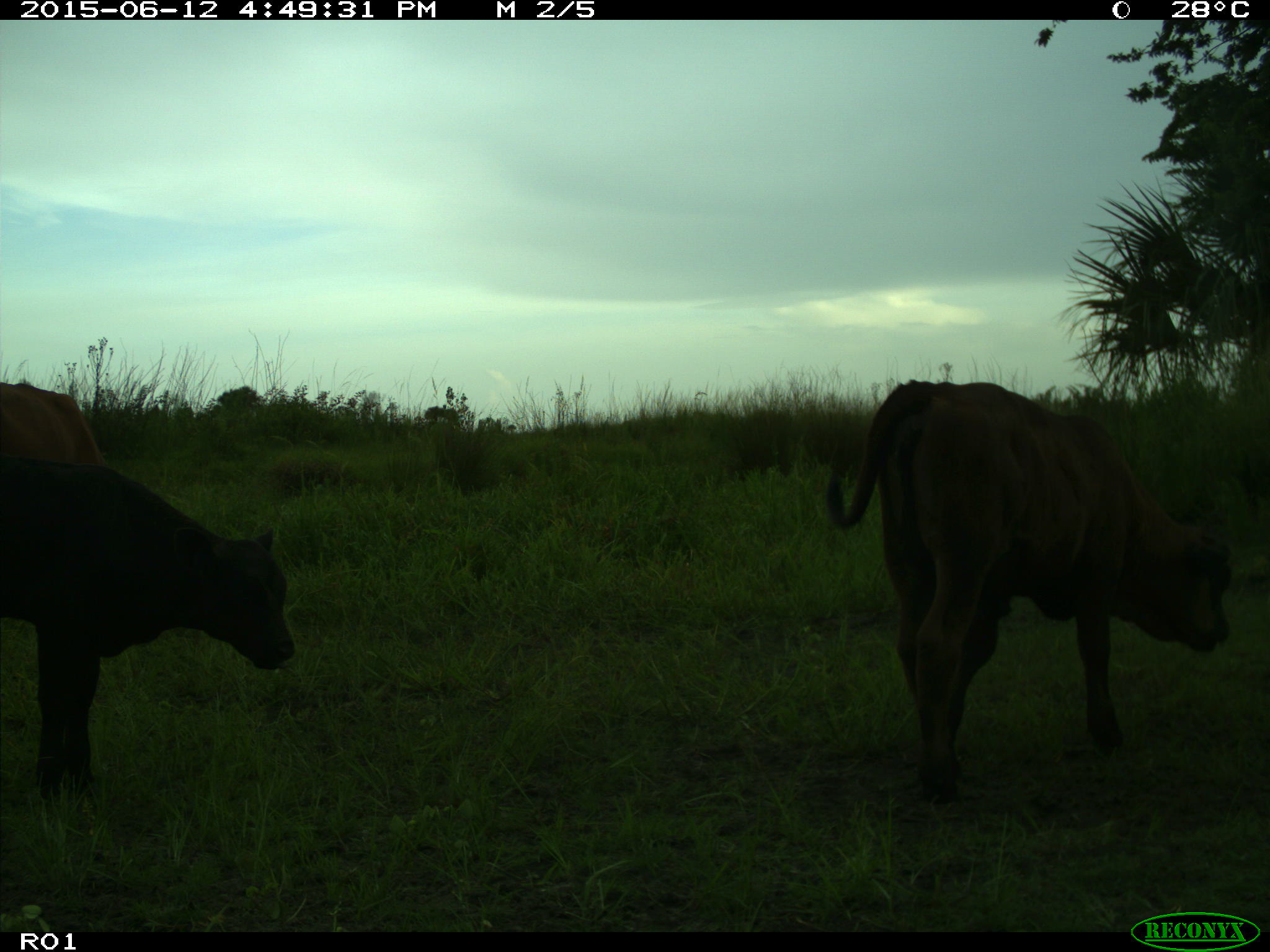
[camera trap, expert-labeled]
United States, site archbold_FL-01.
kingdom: Animalia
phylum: Chordata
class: Mammalia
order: Artiodactyla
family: Bovidae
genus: Bos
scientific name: Bos taurus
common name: domestic cow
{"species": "Bos taurus (domestic cow)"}